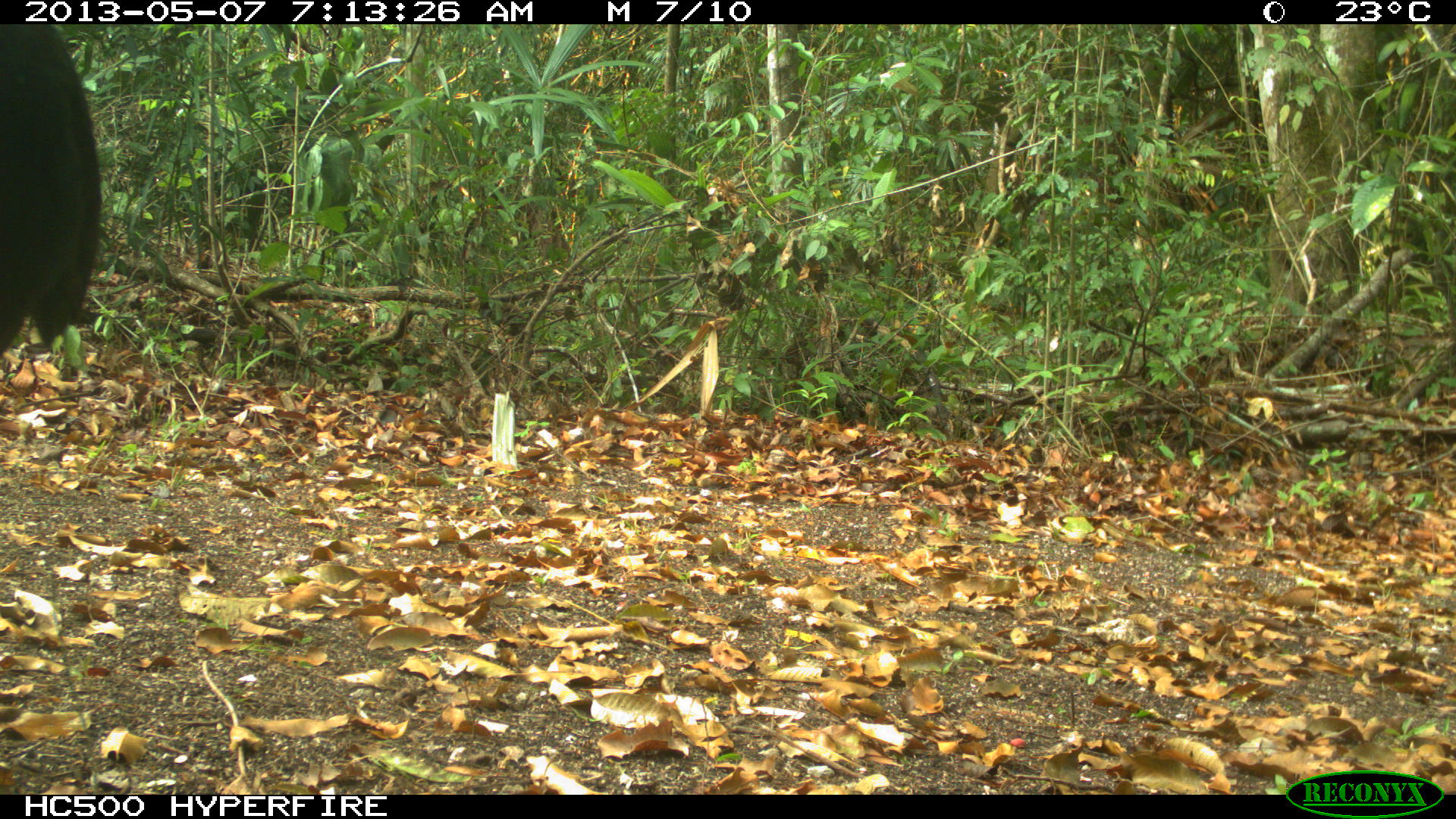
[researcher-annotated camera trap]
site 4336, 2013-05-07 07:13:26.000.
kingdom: Animalia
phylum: Chordata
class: Aves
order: Galliformes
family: Cracidae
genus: Crax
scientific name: Crax rubra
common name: great curassow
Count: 1.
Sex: male.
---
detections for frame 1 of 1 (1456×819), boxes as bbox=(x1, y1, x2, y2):
crax rubra: bbox=(0, 24, 106, 361)